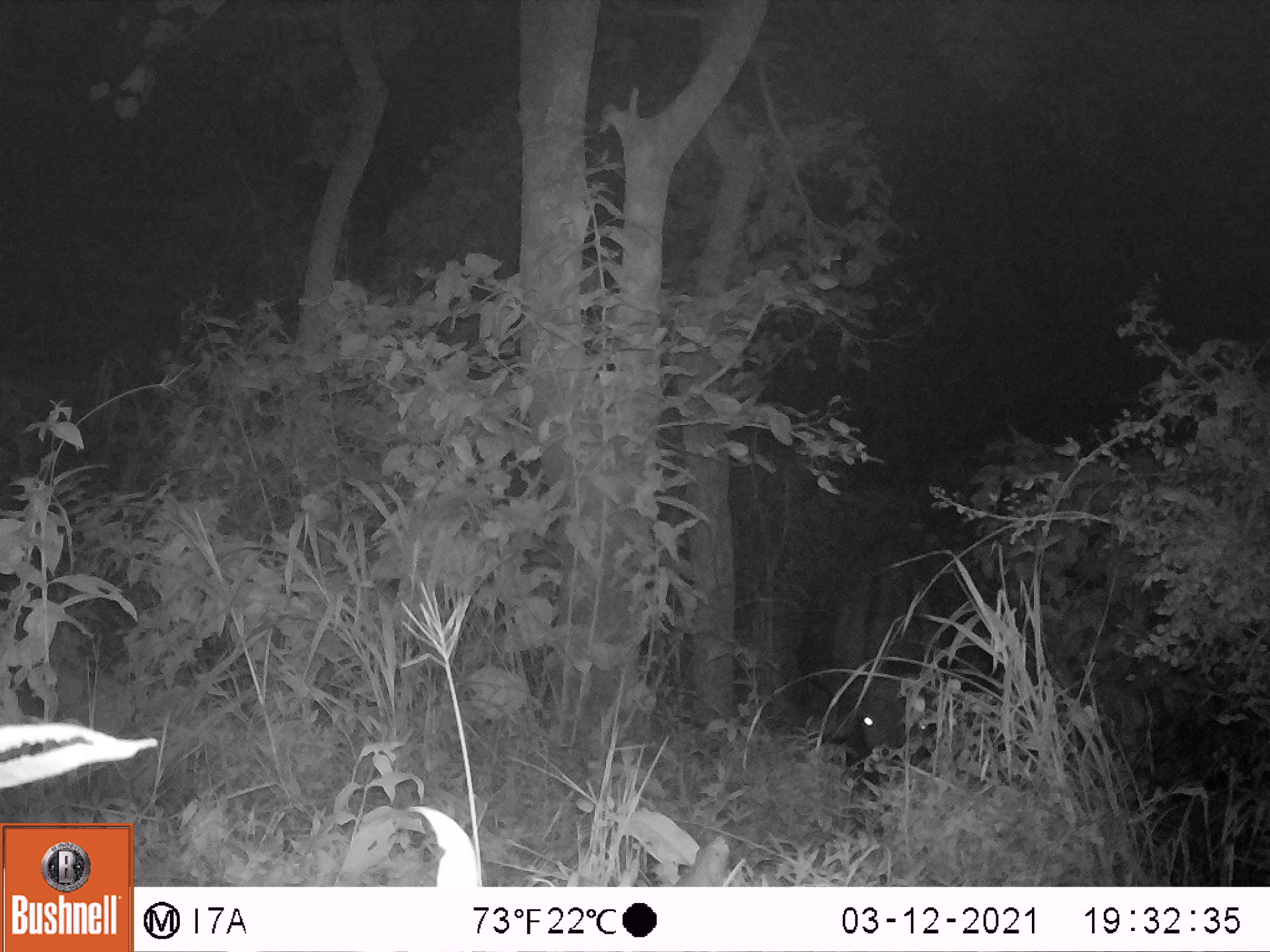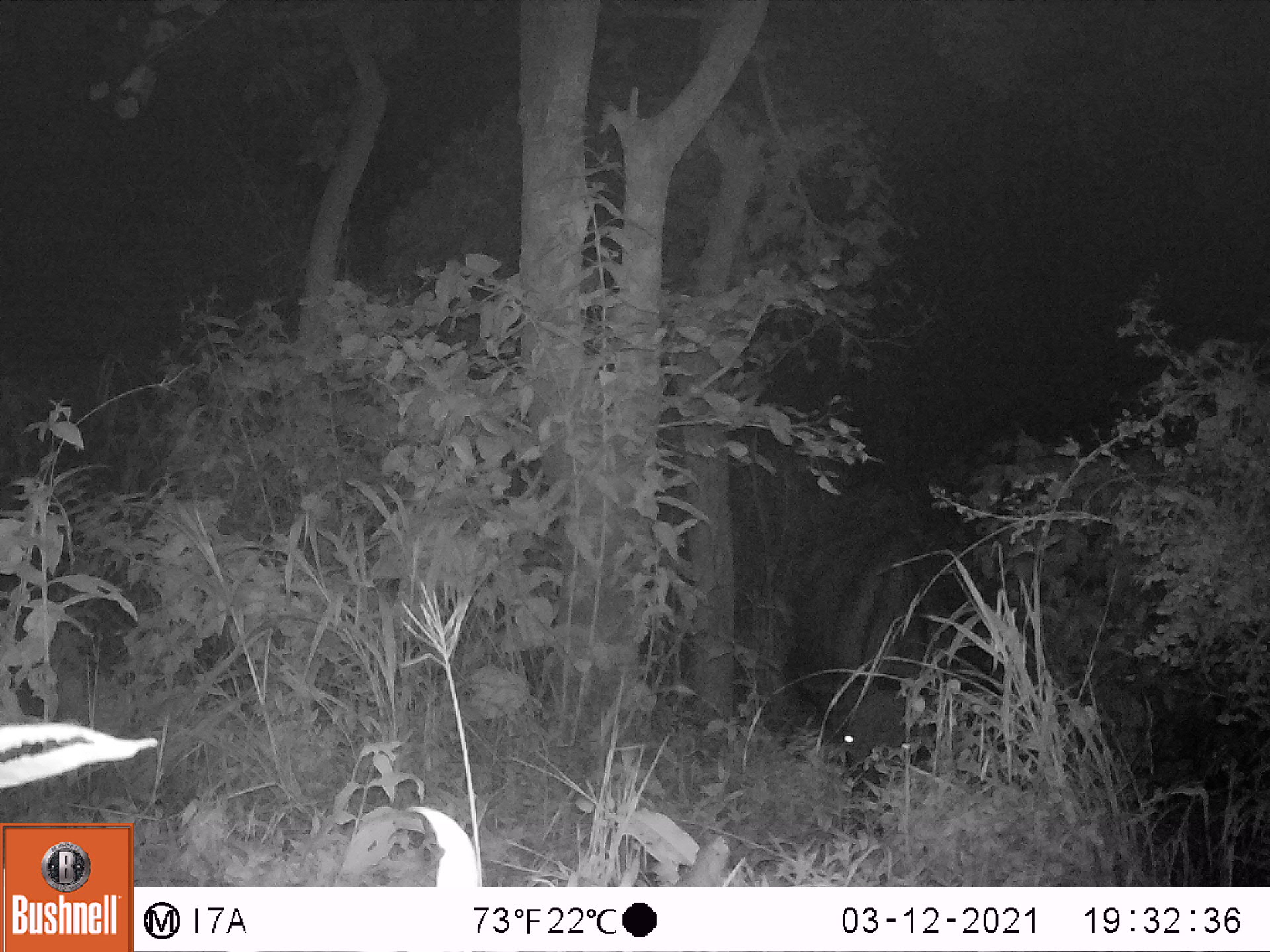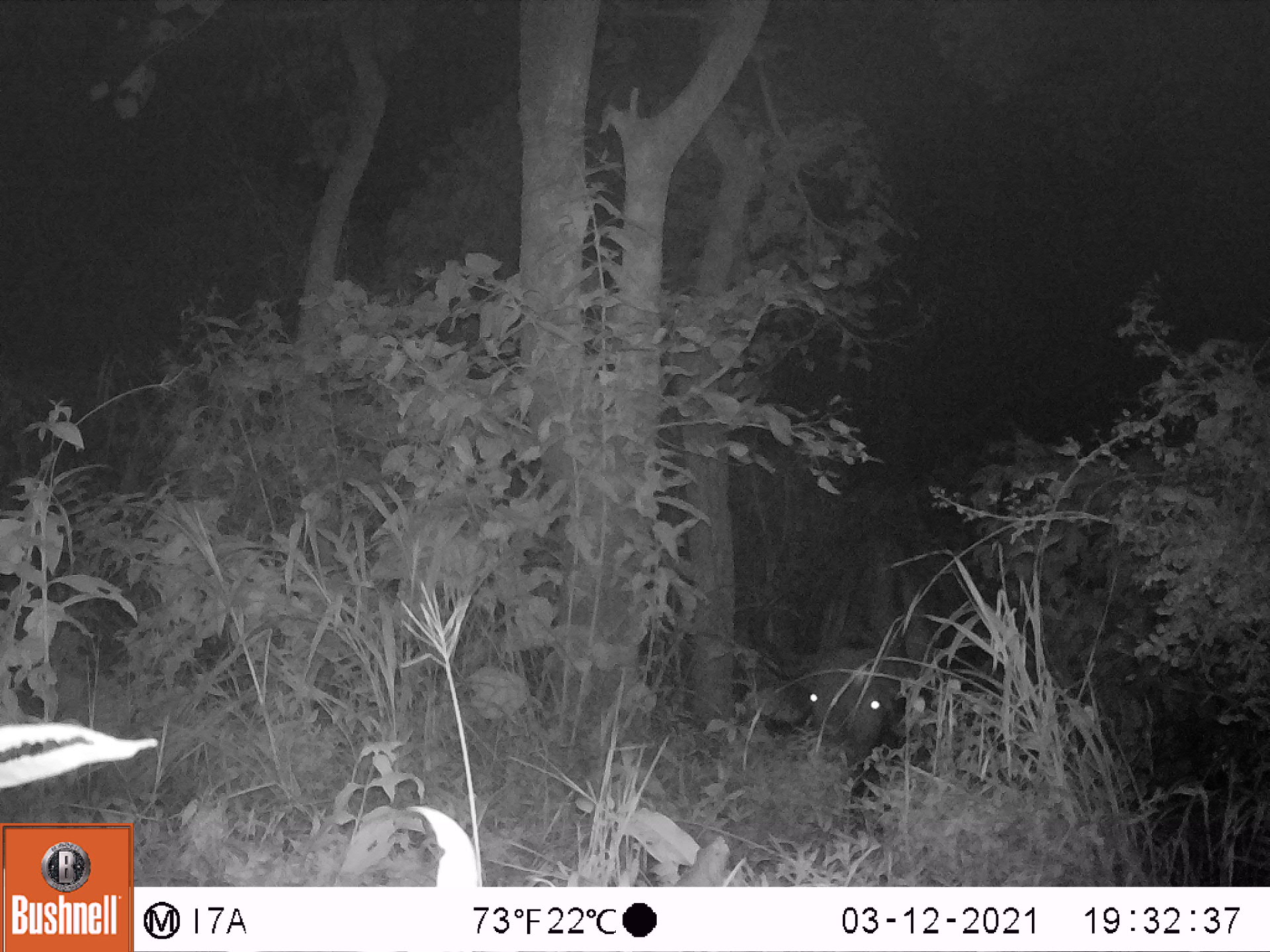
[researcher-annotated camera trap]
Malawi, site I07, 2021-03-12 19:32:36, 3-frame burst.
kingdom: Animalia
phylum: Chordata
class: Mammalia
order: Artiodactyla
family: Bovidae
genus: Syncerus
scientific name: Syncerus caffer caffer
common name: cape buffalo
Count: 1.